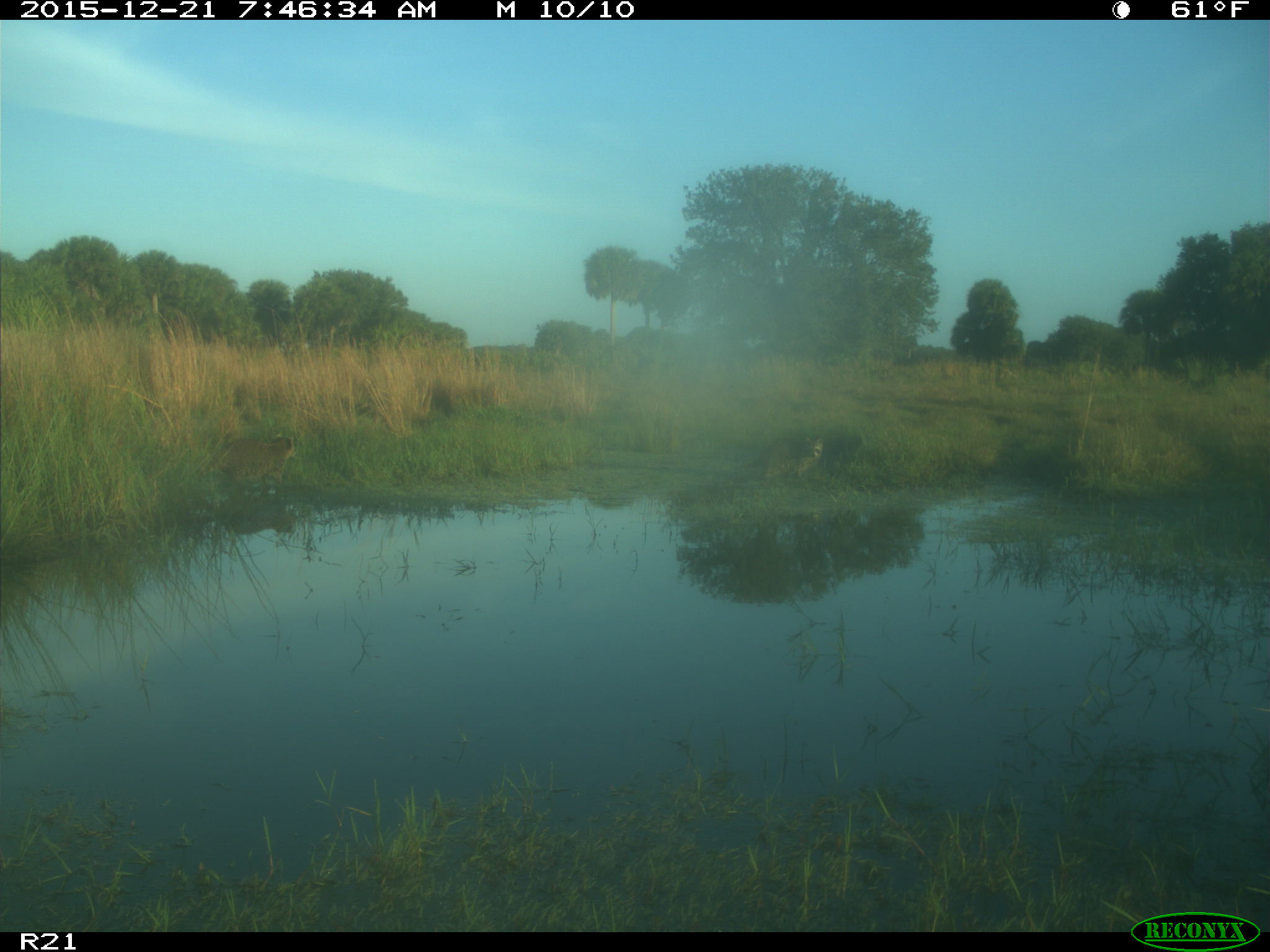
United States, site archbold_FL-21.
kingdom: Animalia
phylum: Chordata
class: Mammalia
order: Carnivora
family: Procyonidae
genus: Procyon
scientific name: Procyon lotor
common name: common raccoon